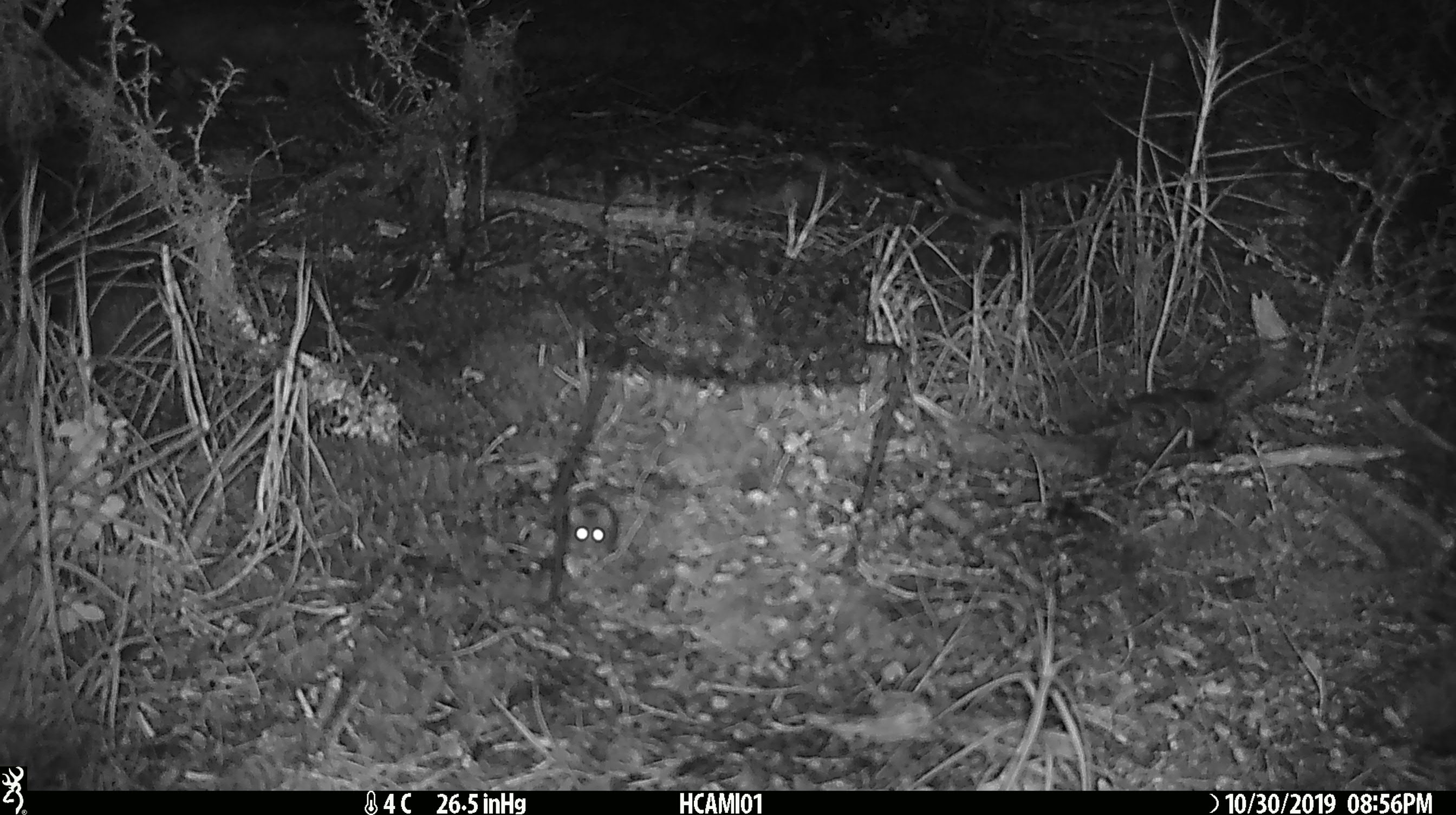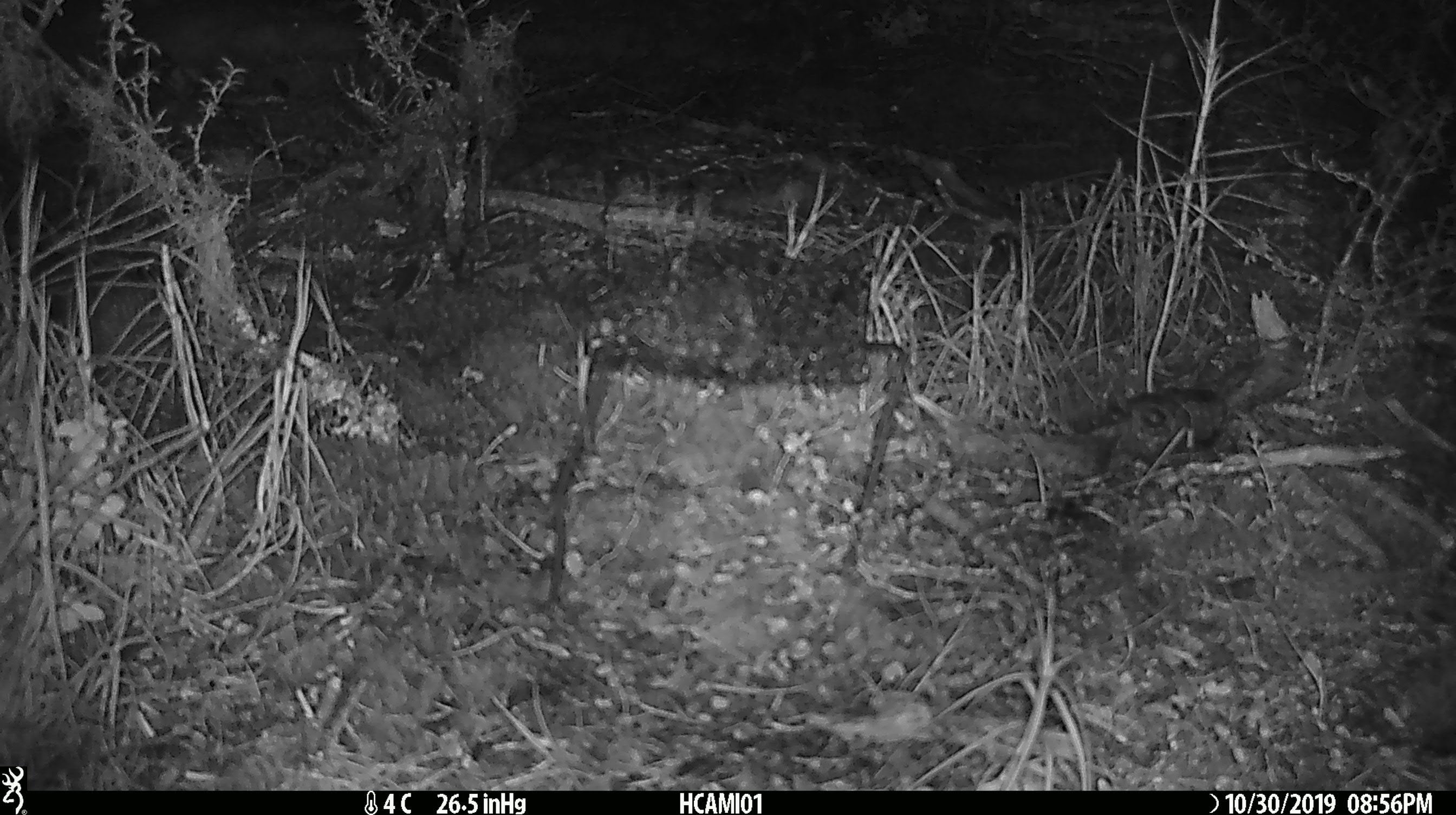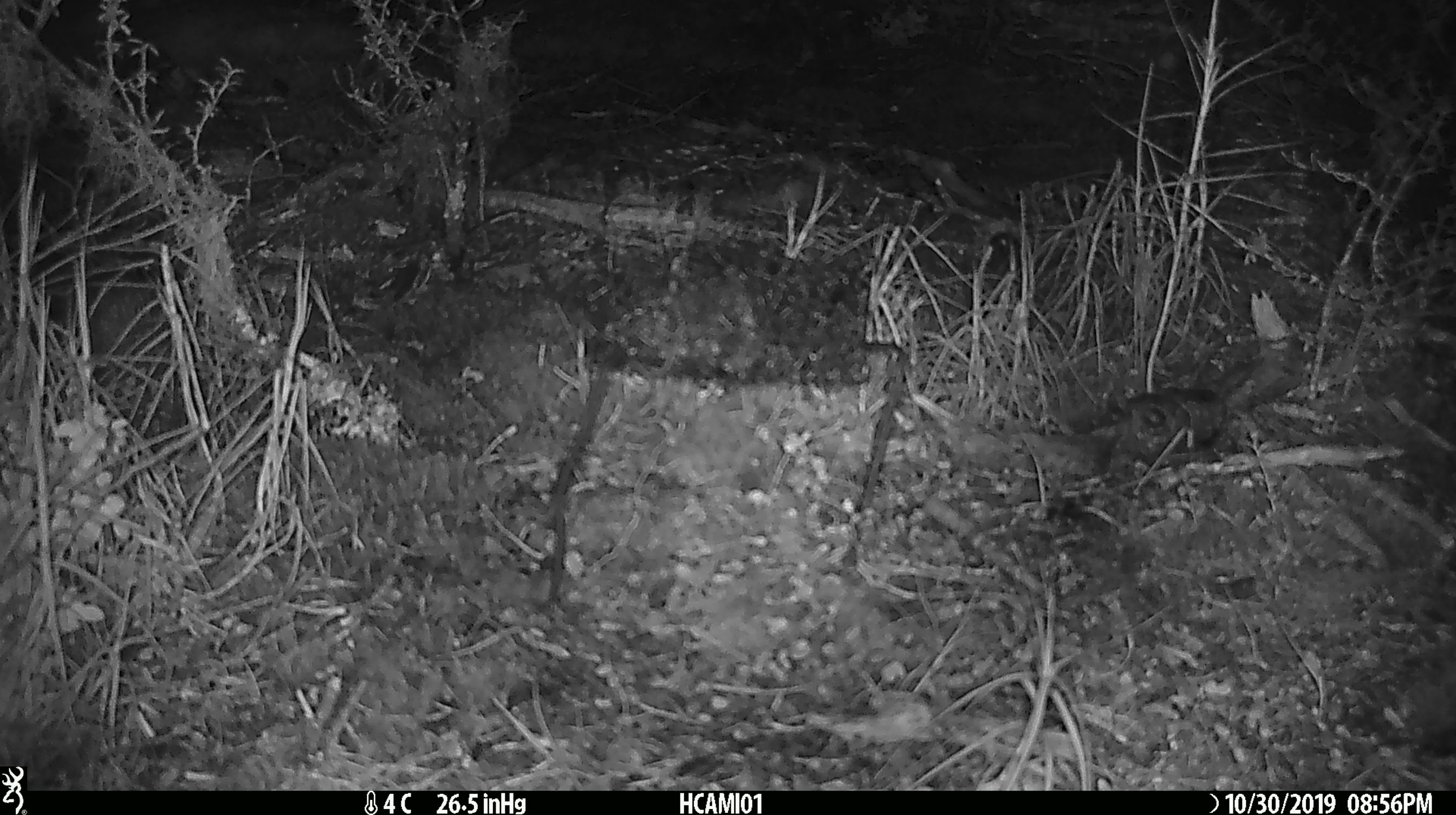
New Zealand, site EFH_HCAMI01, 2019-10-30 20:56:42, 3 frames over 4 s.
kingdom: Animalia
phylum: Chordata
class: Mammalia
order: Rodentia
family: Muridae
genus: Mus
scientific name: Mus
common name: mouse